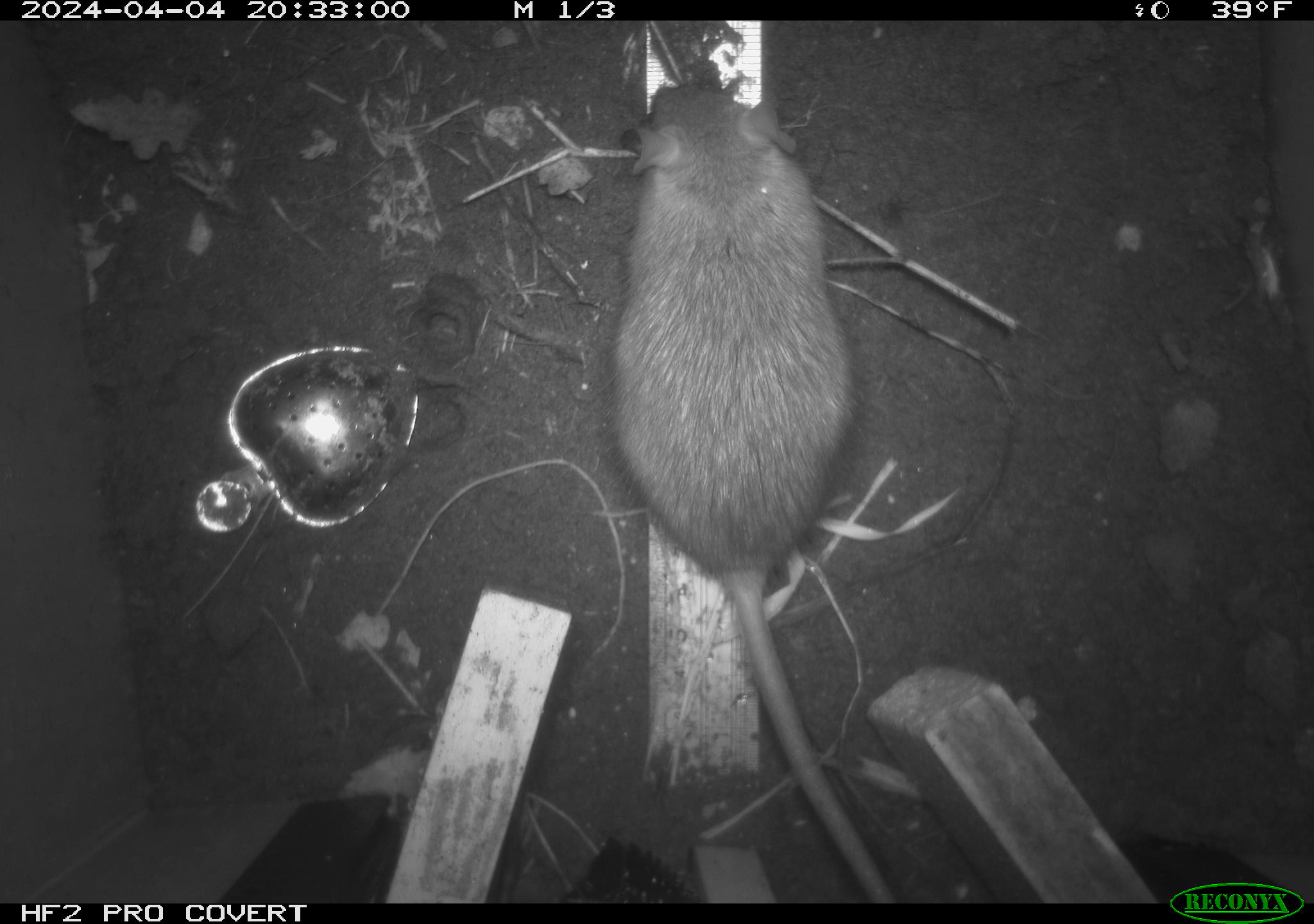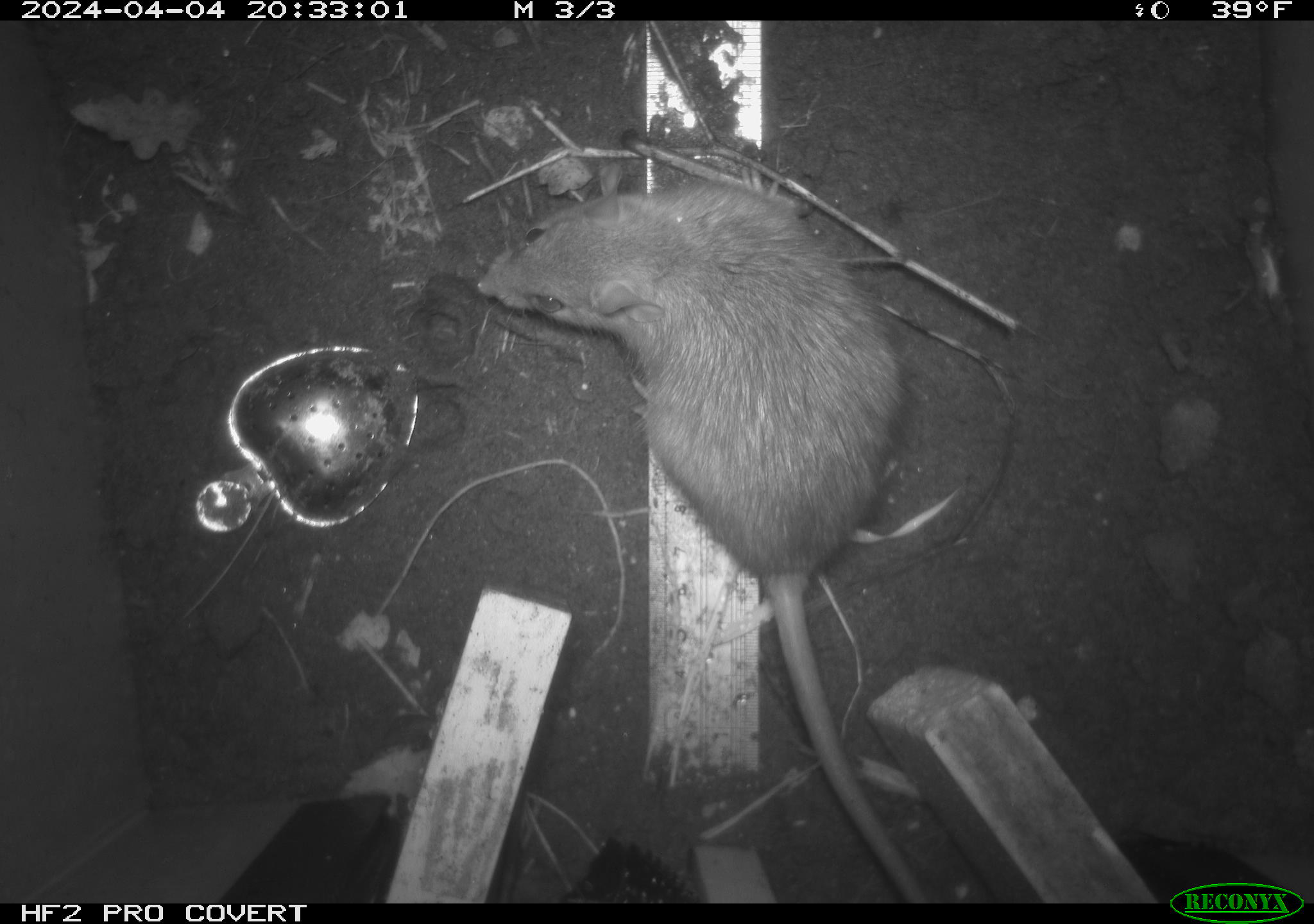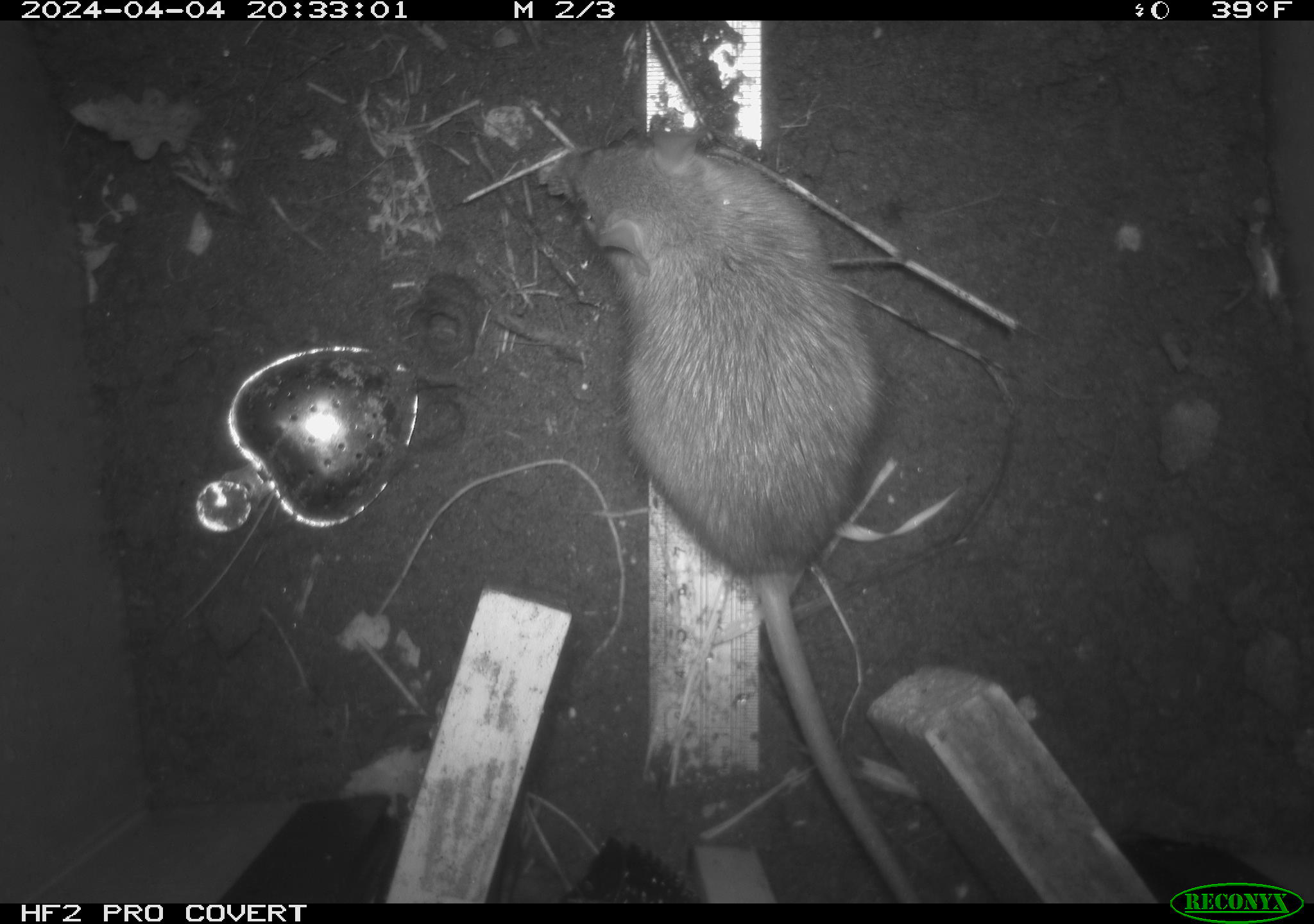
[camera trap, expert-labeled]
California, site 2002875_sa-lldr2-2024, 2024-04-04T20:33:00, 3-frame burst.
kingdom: Animalia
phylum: Chordata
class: Mammalia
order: Rodentia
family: Muridae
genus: Rattus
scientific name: Rattus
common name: rat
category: rattus species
Rattus species (rat) (Rattus).